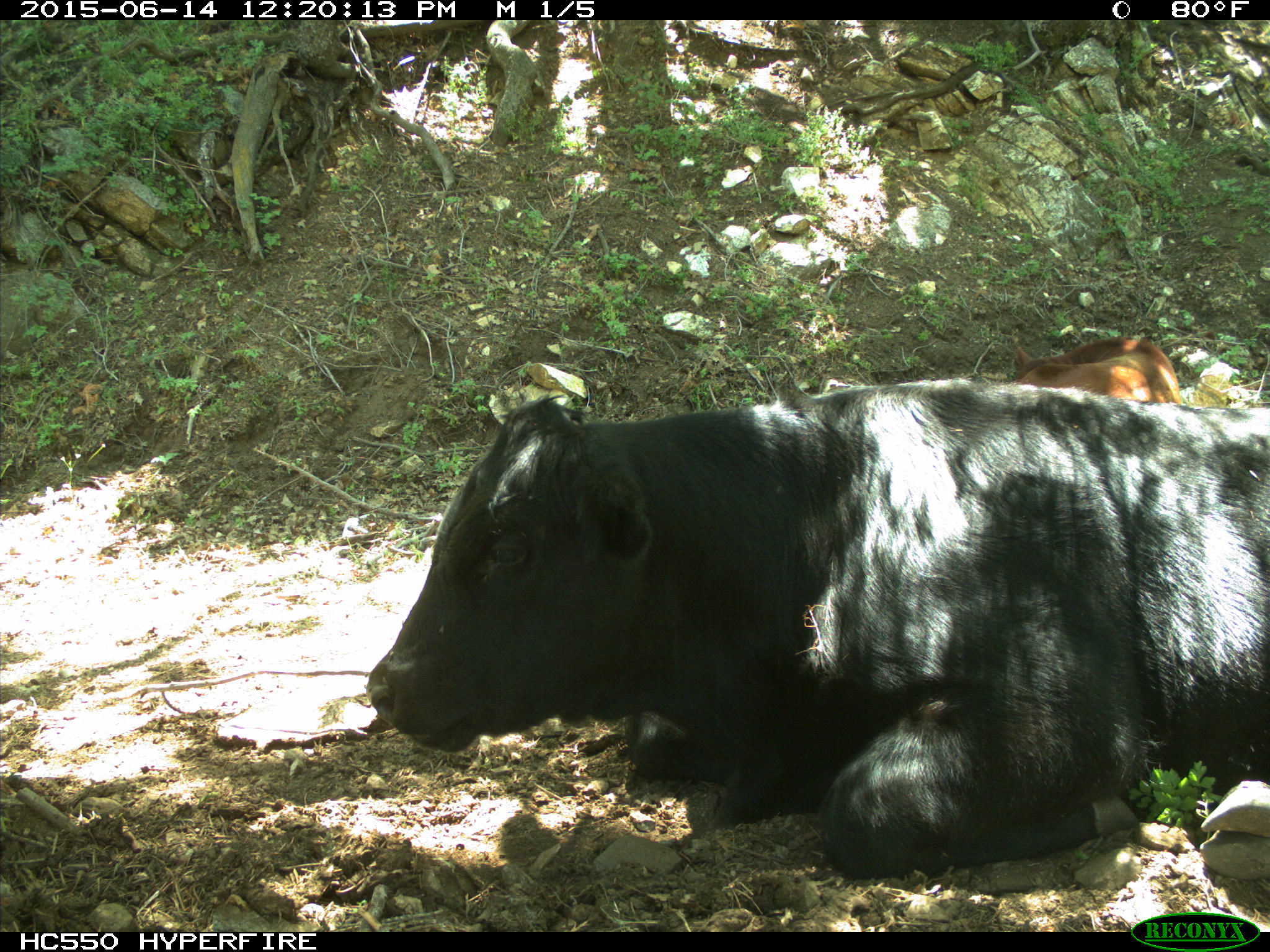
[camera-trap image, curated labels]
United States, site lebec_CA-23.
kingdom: Animalia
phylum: Chordata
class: Mammalia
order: Artiodactyla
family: Bovidae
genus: Bos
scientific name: Bos taurus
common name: domestic cow